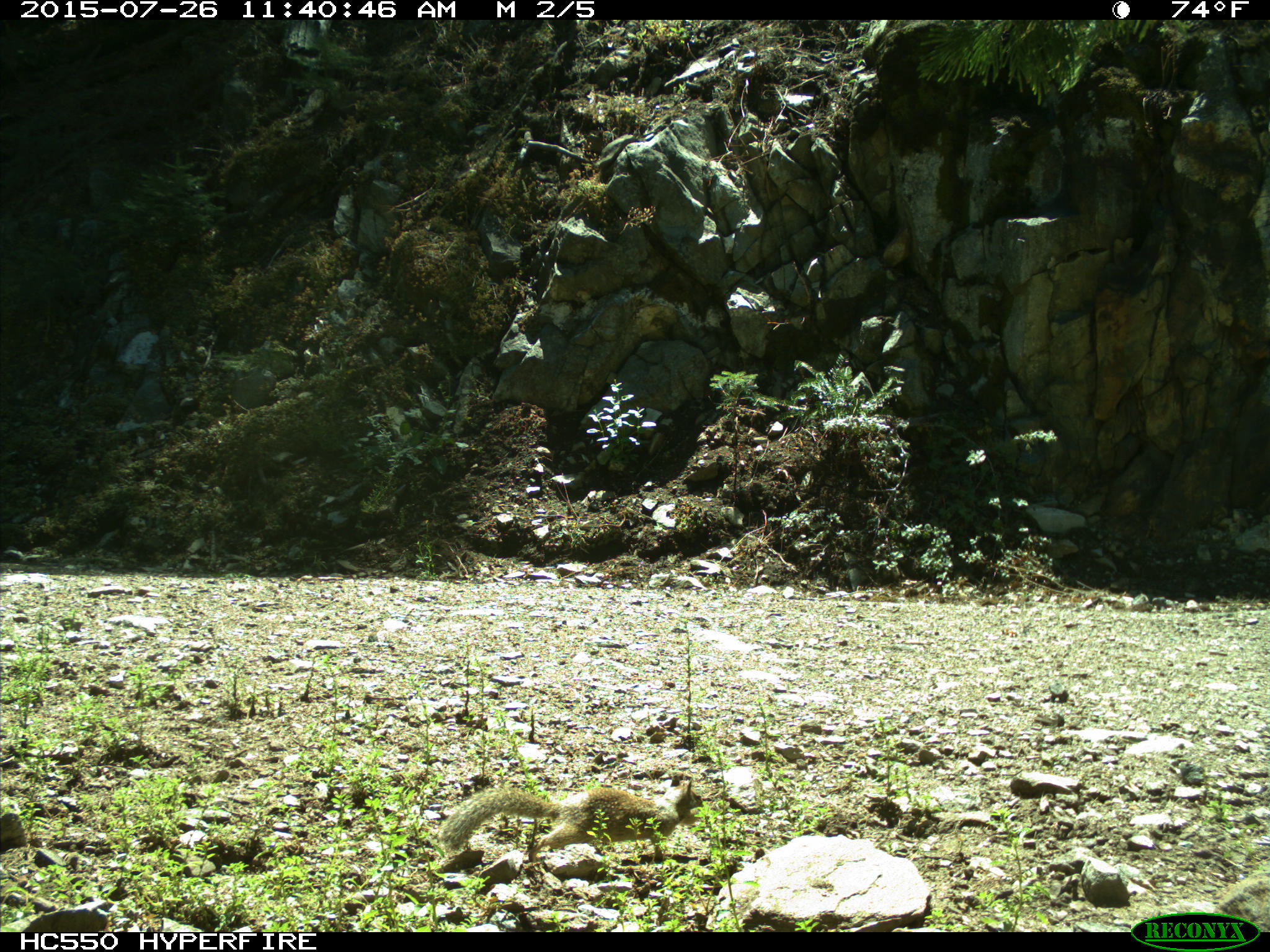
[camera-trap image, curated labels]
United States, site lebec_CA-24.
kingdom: Animalia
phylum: Chordata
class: Mammalia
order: Rodentia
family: Sciuridae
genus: Otospermophilus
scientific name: Otospermophilus beecheyi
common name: california ground squirrel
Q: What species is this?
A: Otospermophilus beecheyi (california ground squirrel).